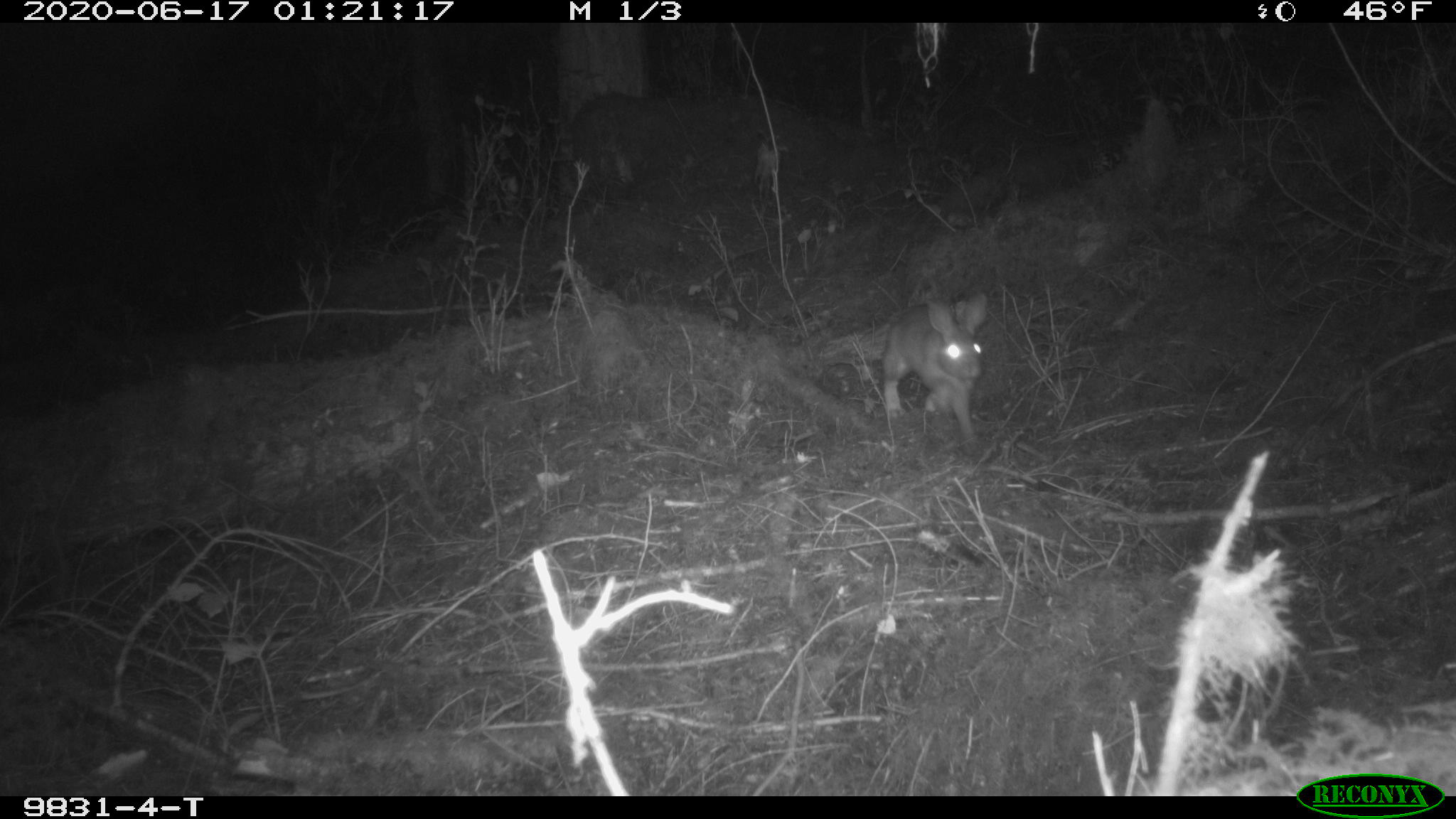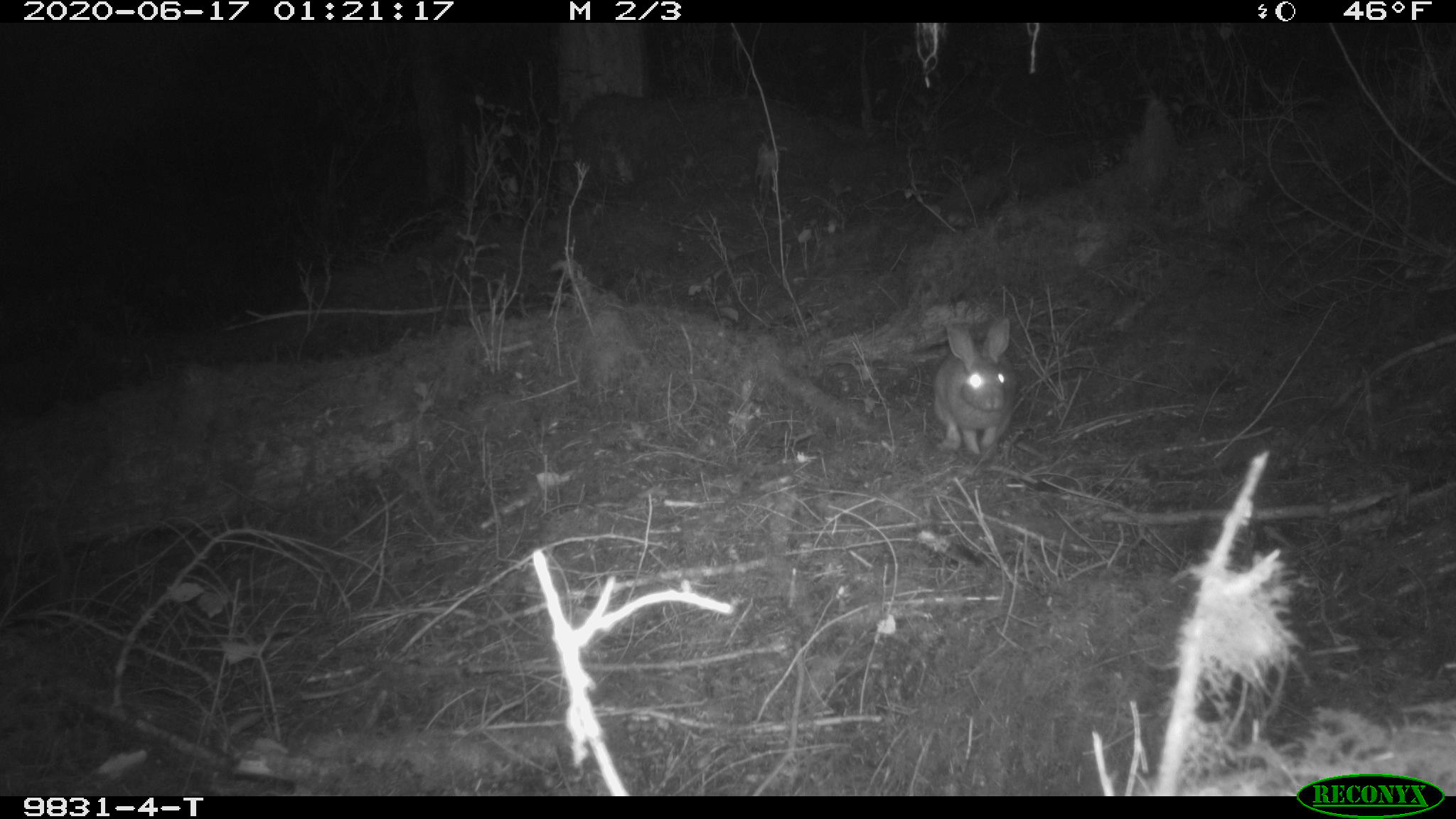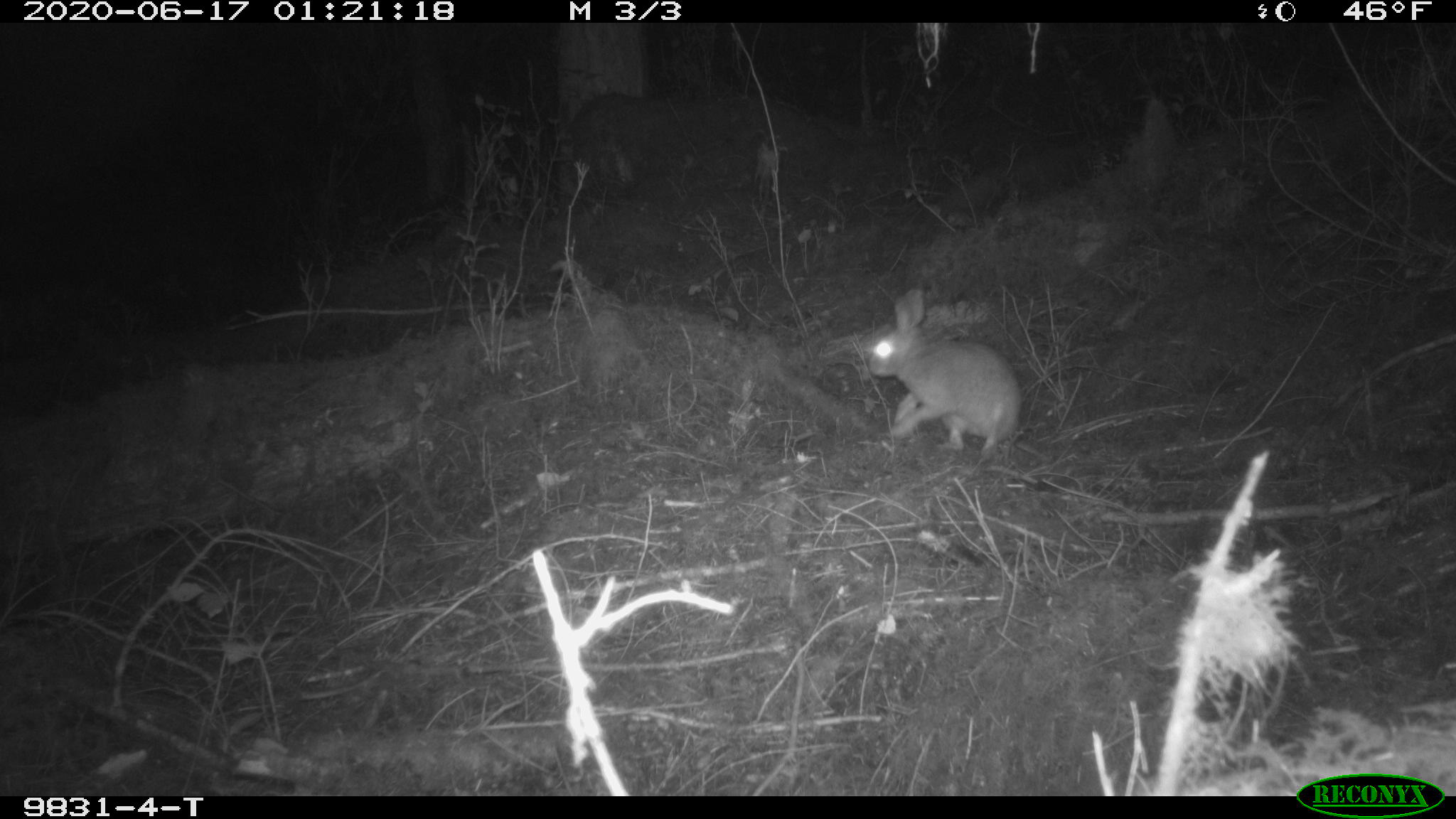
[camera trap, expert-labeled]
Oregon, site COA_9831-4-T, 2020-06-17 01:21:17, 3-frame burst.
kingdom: Animalia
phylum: Chordata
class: Mammalia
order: Lagomorpha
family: Leporidae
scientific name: Leporidae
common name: hares and rabbits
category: leporidae family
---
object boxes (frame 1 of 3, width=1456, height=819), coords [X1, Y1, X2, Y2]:
leporidae family: [881, 286, 990, 457]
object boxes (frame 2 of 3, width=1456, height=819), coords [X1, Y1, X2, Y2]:
leporidae family: [928, 307, 1017, 461]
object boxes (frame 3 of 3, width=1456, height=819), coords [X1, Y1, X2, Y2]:
leporidae family: [863, 287, 1023, 456]